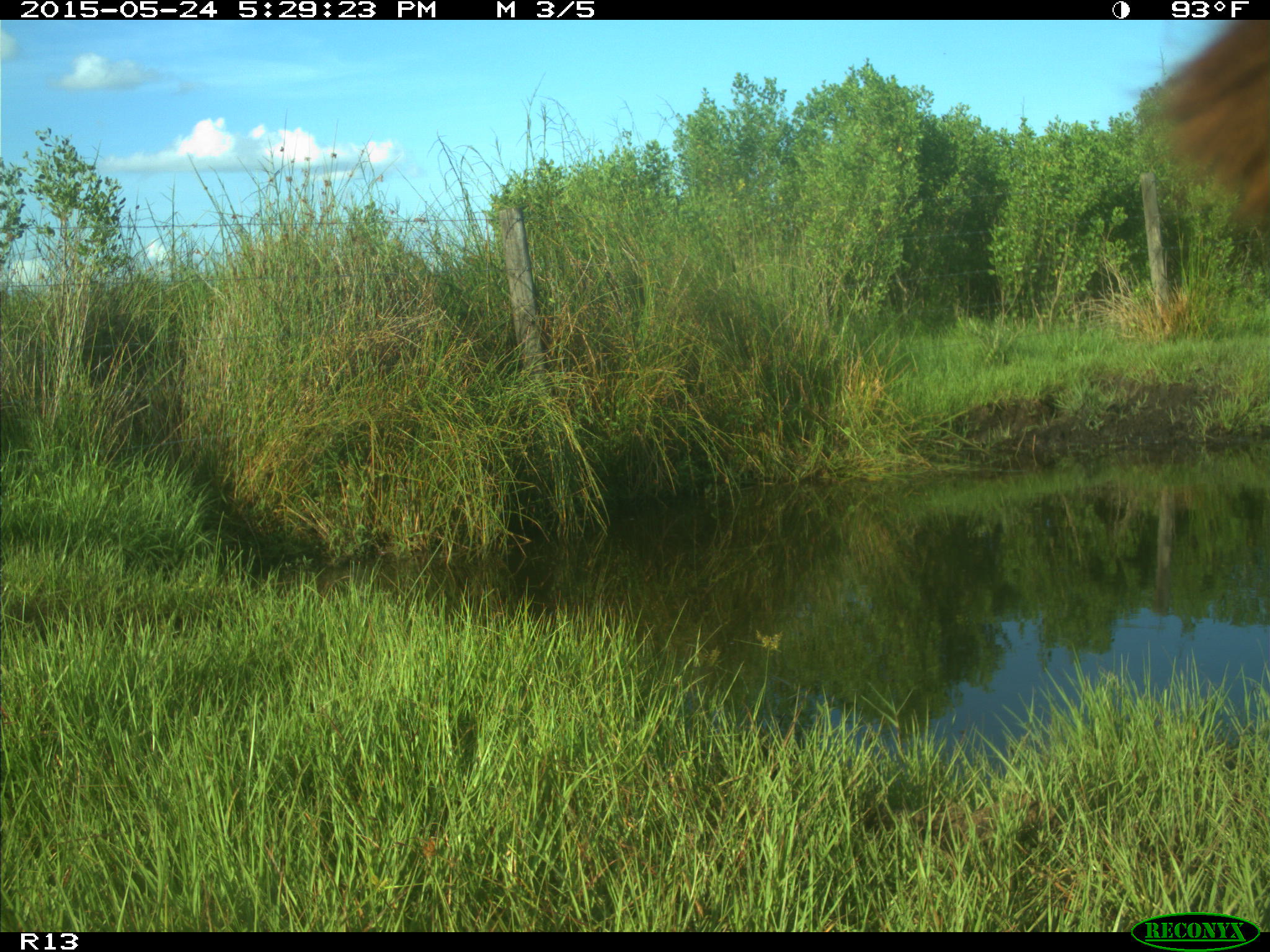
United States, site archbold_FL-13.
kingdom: Animalia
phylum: Chordata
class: Mammalia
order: Artiodactyla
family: Bovidae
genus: Bos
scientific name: Bos taurus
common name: domestic cow